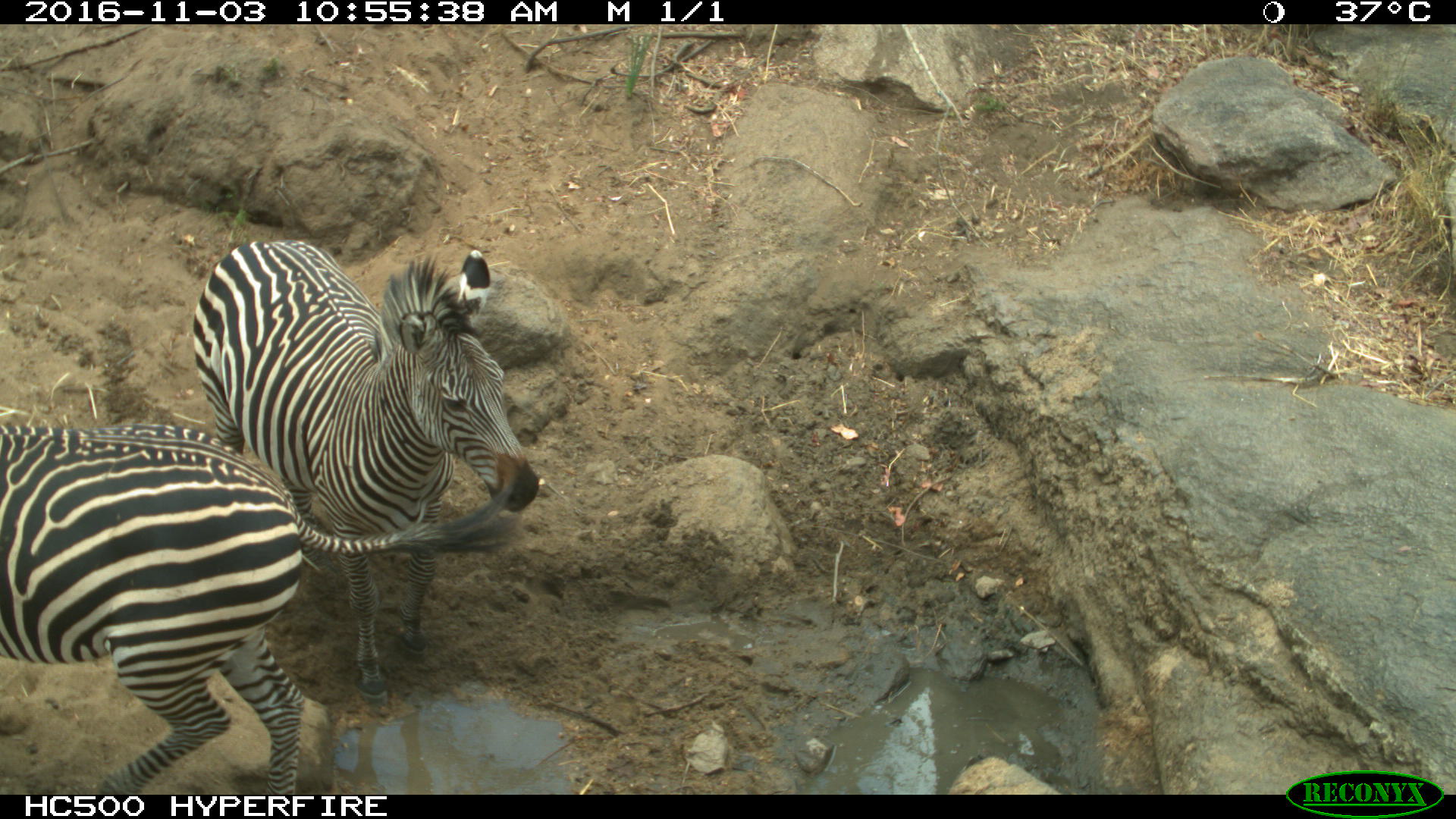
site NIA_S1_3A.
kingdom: Animalia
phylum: Chordata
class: Mammalia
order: Perissodactyla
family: Equidae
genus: Equus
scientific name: Equus quagga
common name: plains zebra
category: zebraplains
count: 2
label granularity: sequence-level